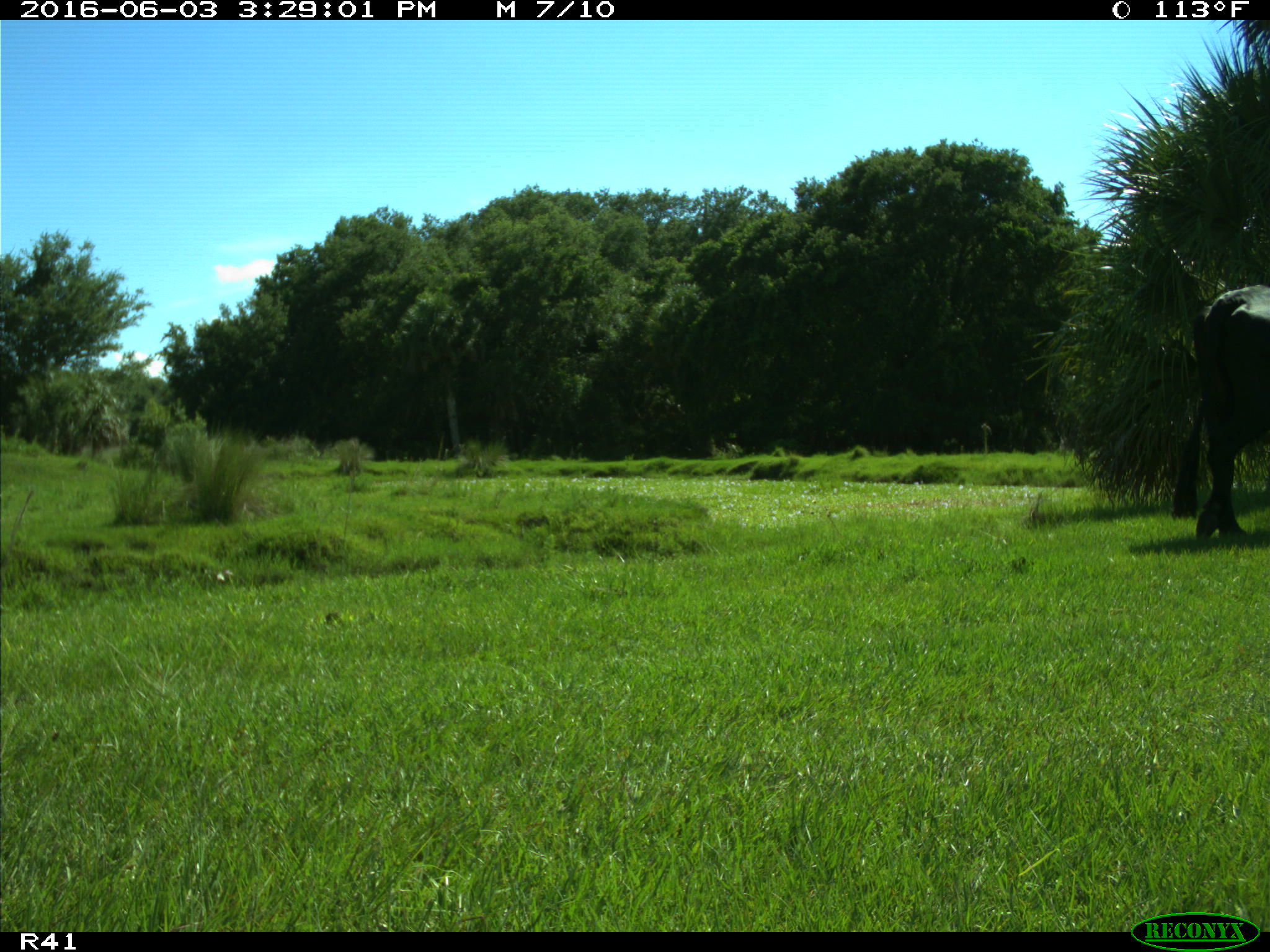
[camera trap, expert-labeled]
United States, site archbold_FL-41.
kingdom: Animalia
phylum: Chordata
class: Mammalia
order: Artiodactyla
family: Bovidae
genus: Bos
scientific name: Bos taurus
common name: domestic cow